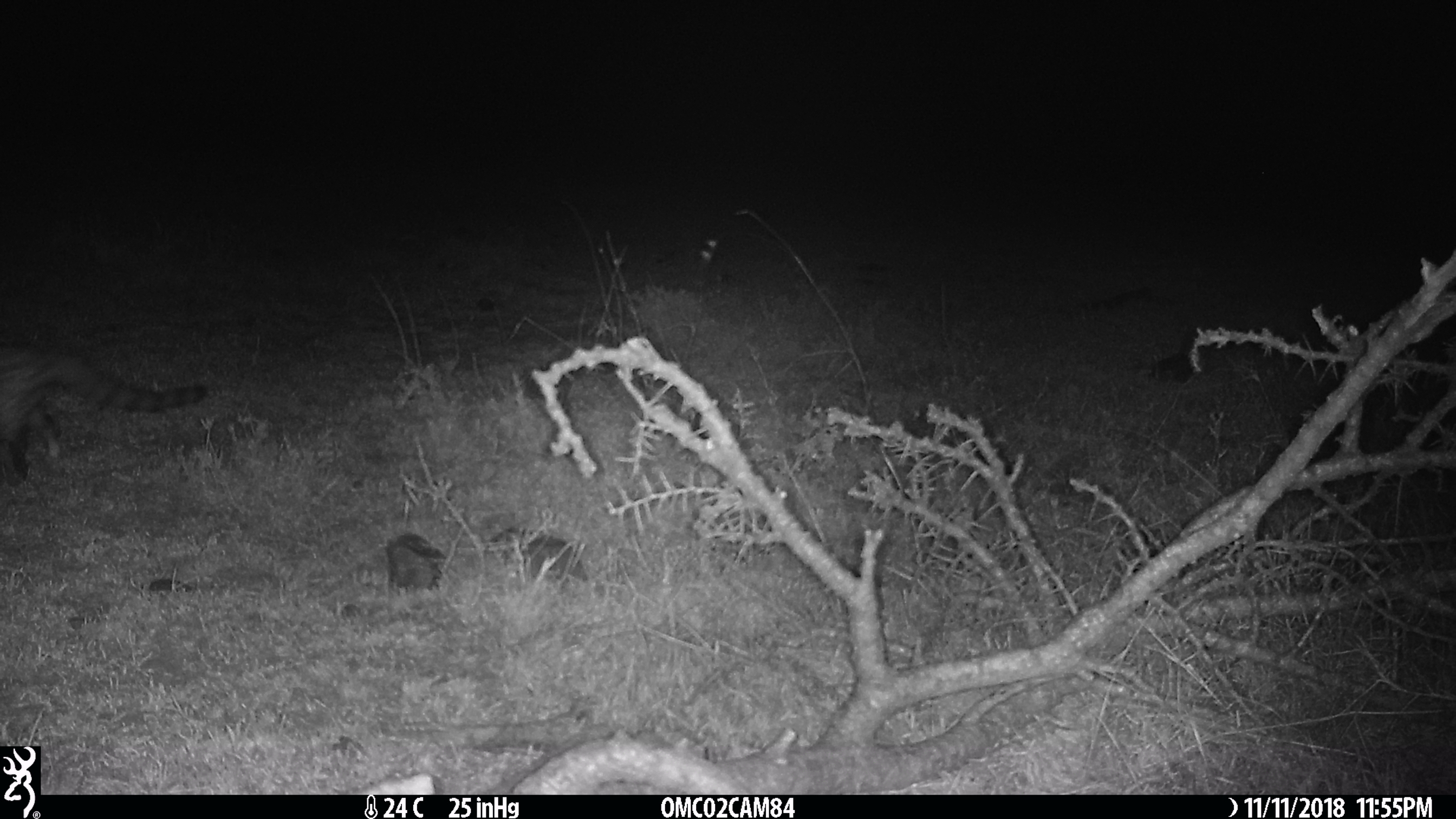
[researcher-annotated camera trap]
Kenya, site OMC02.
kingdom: Animalia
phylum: Chordata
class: Mammalia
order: Carnivora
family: Viverridae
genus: Genetta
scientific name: Genetta genetta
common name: genet